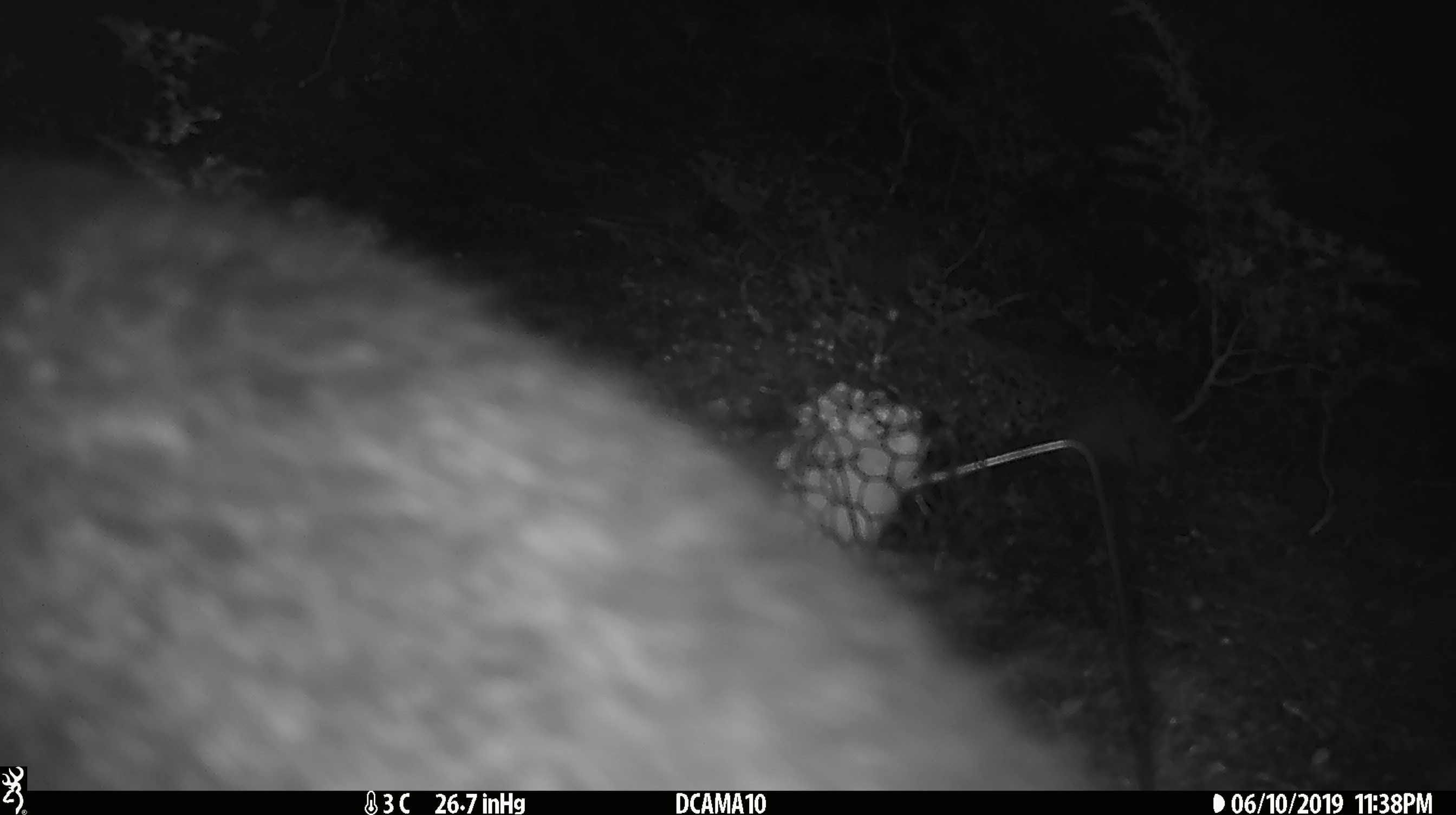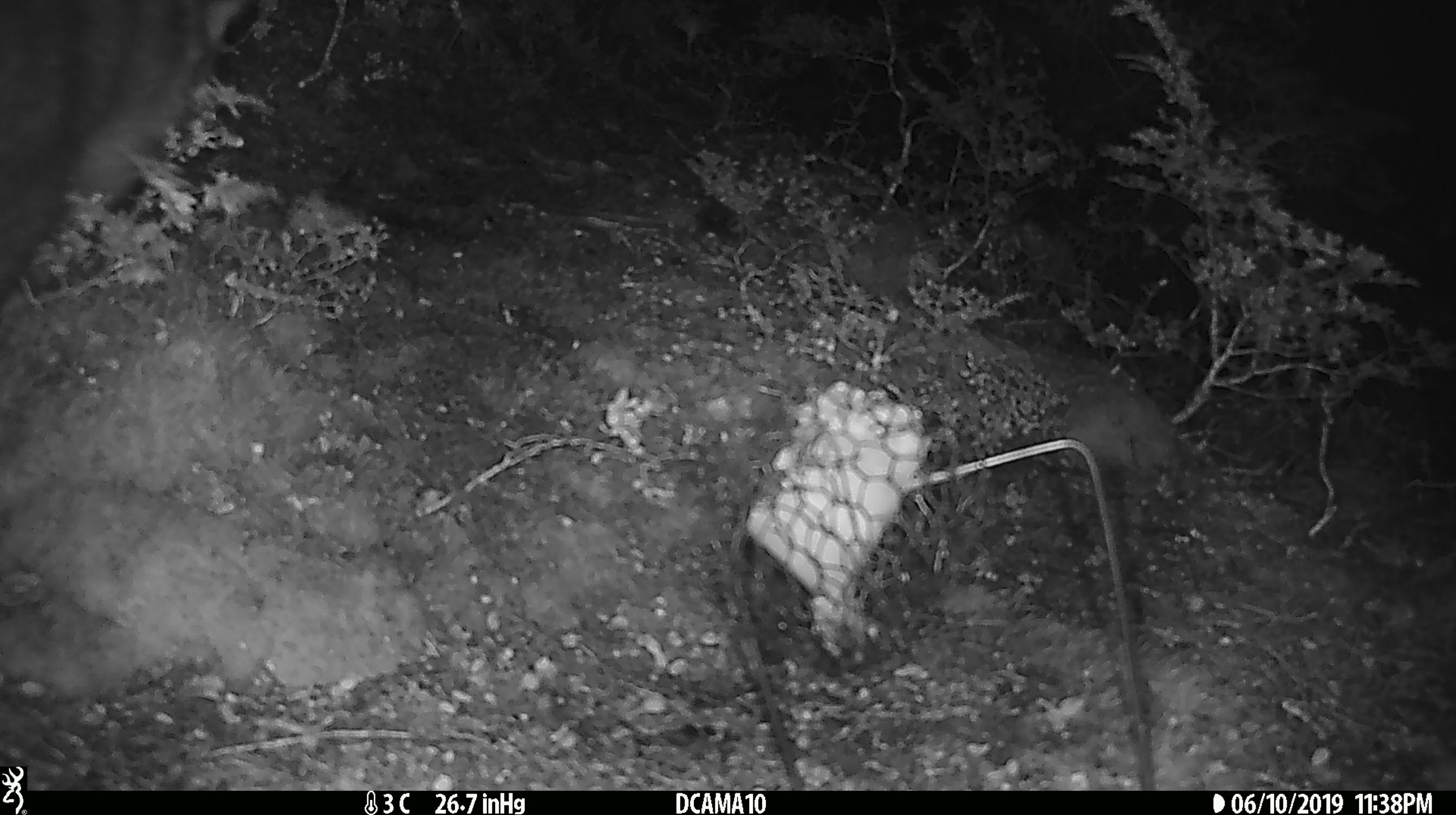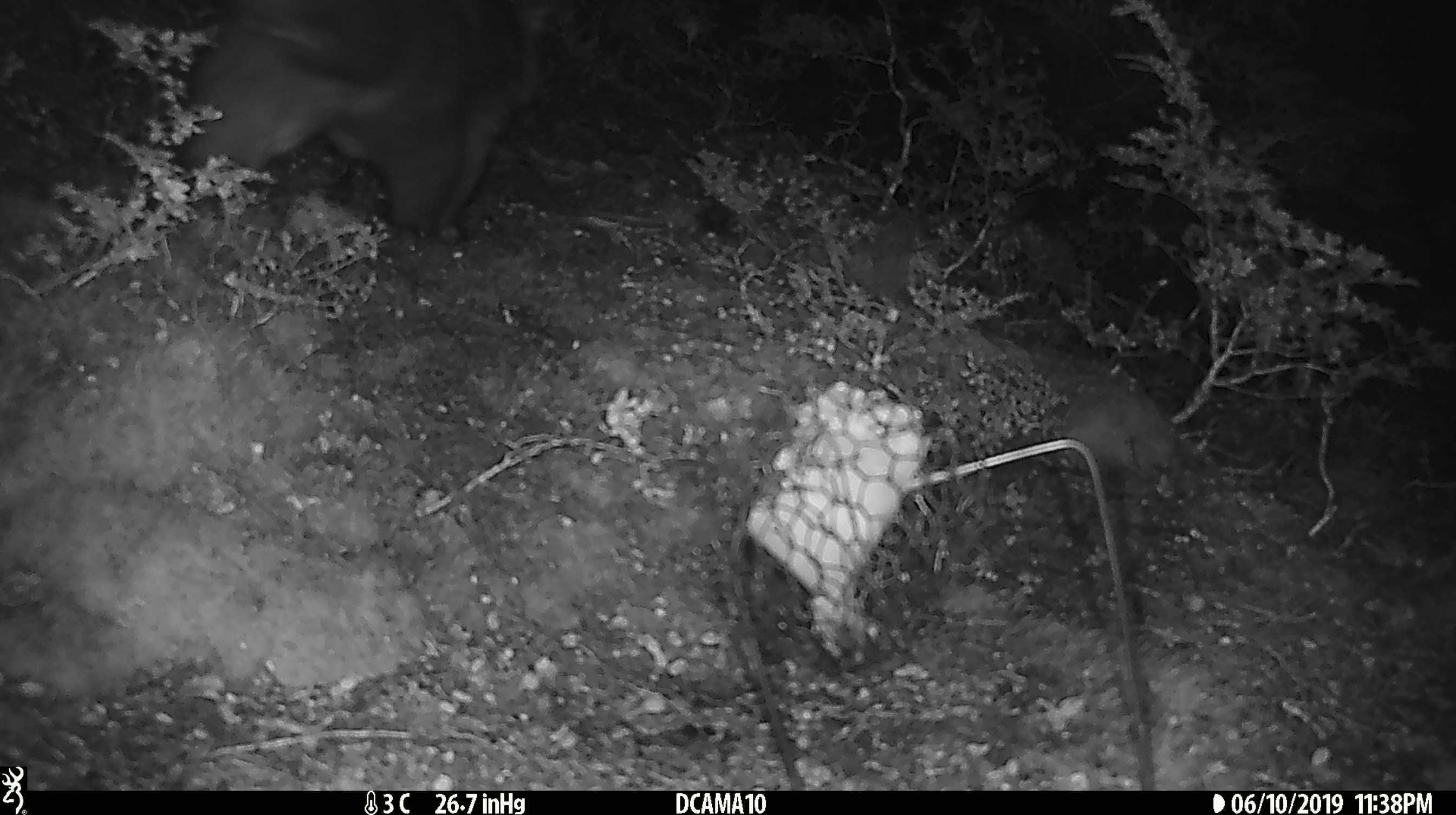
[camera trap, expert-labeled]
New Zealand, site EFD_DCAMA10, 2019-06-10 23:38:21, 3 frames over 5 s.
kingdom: Animalia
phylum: Chordata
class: Mammalia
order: Diprotodontia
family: Phalangeridae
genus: Trichosurus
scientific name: Trichosurus vulpecula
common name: common brushtail possum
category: possum